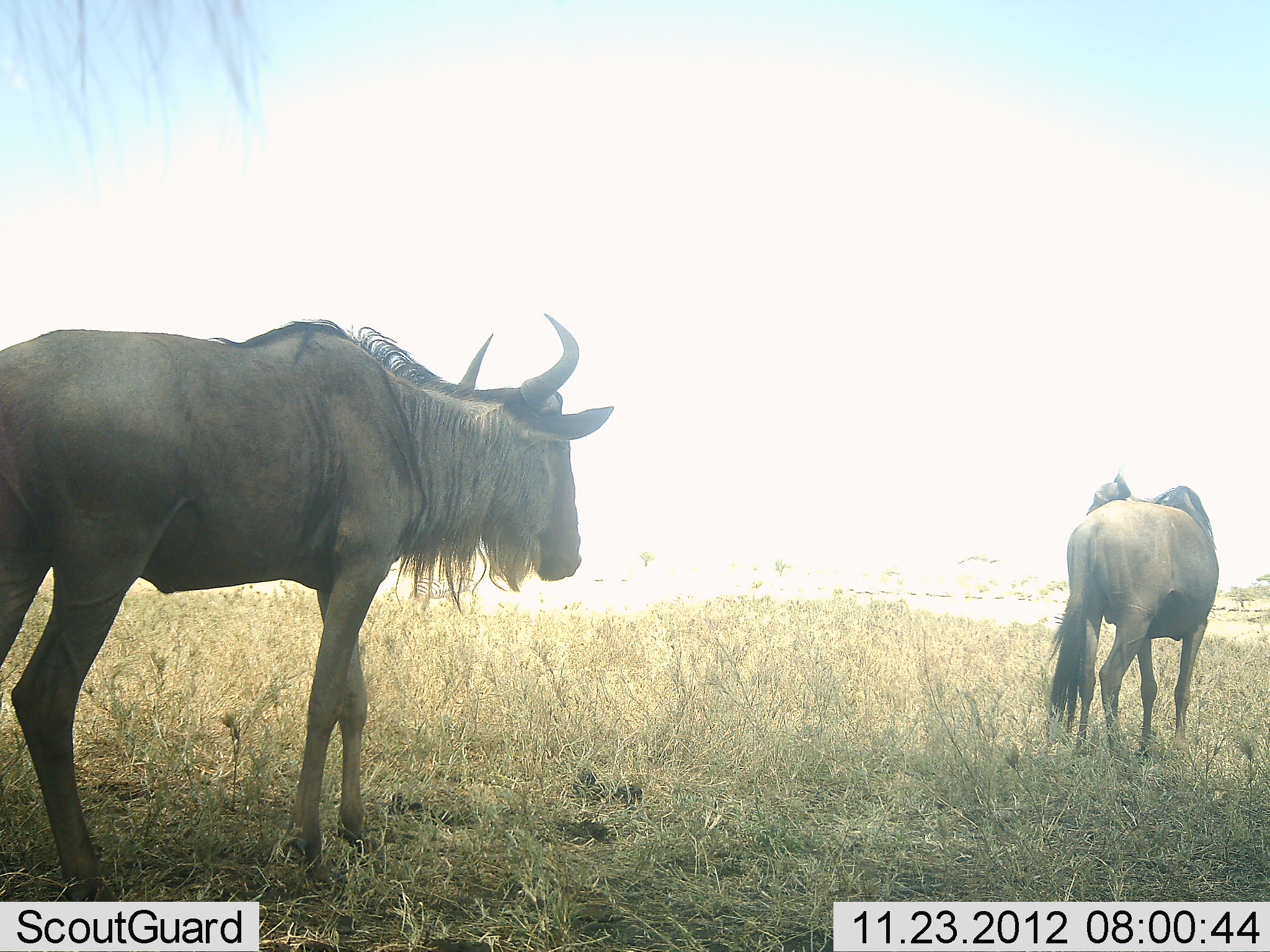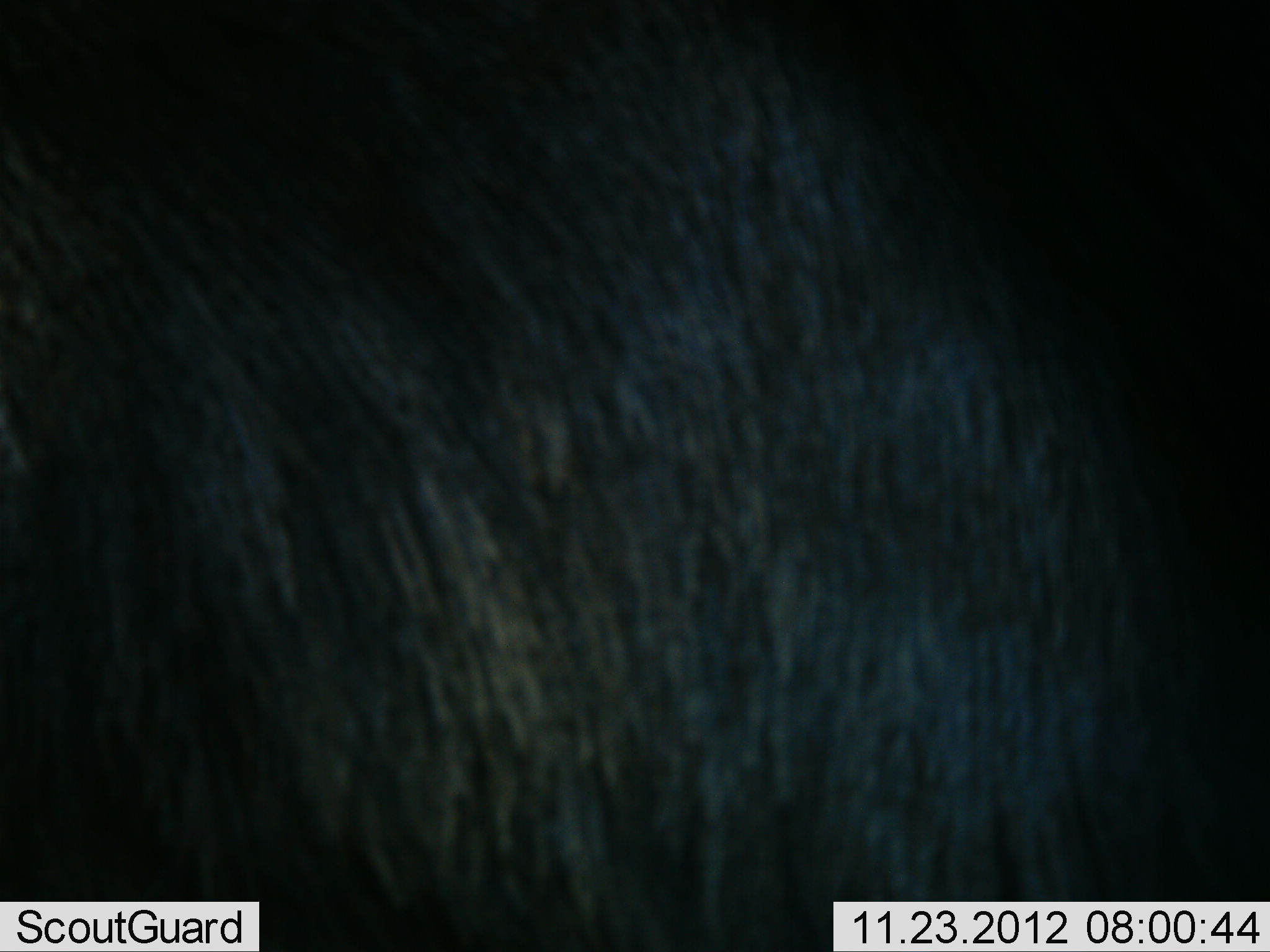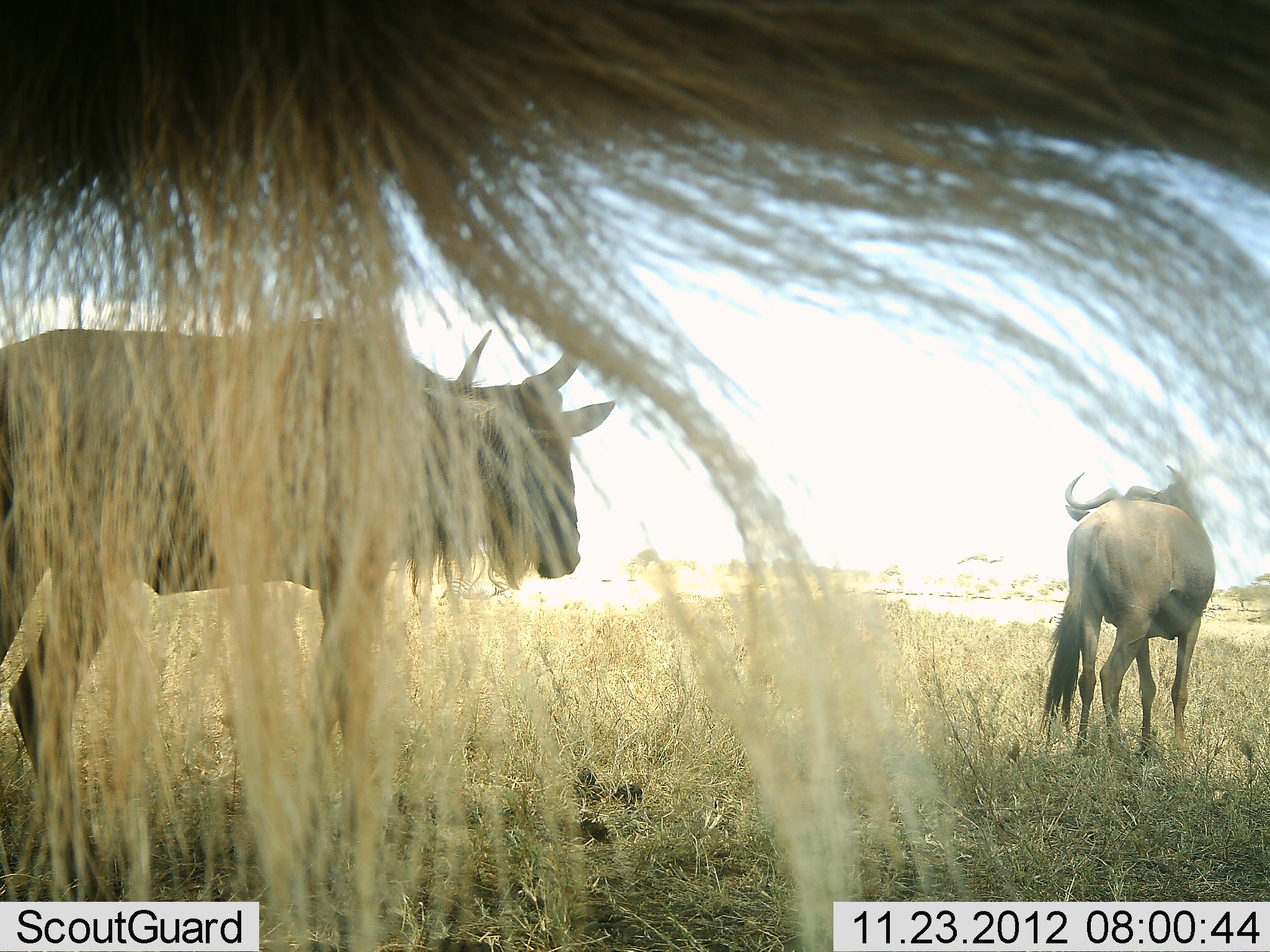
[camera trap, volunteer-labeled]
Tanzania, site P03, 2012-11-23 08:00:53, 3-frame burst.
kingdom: Animalia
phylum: Chordata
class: Mammalia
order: Artiodactyla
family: Bovidae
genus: Connochaetes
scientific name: Connochaetes taurinus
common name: blue wildebeest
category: wildebeest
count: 3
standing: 60%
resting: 0%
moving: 70%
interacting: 0%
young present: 0%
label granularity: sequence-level